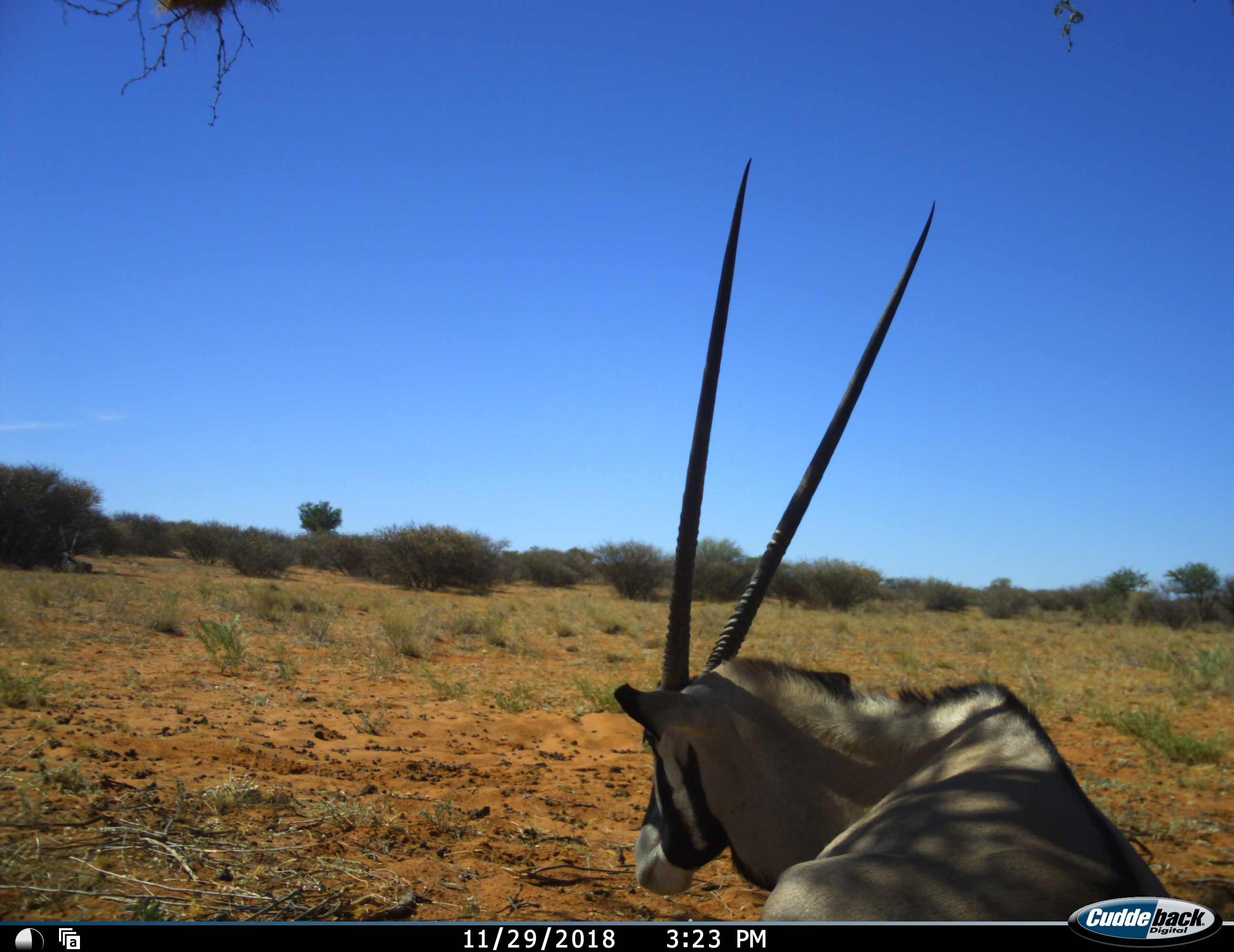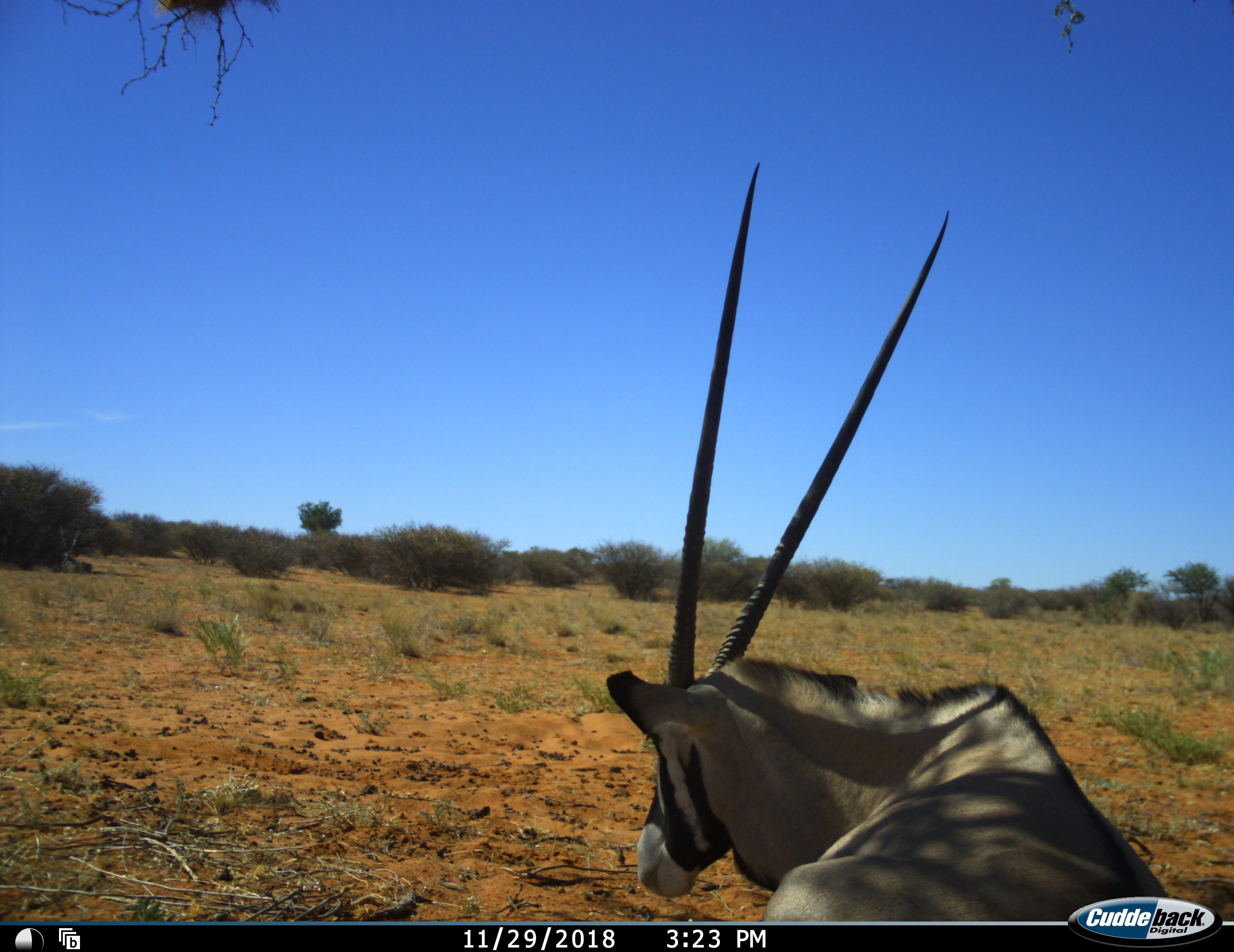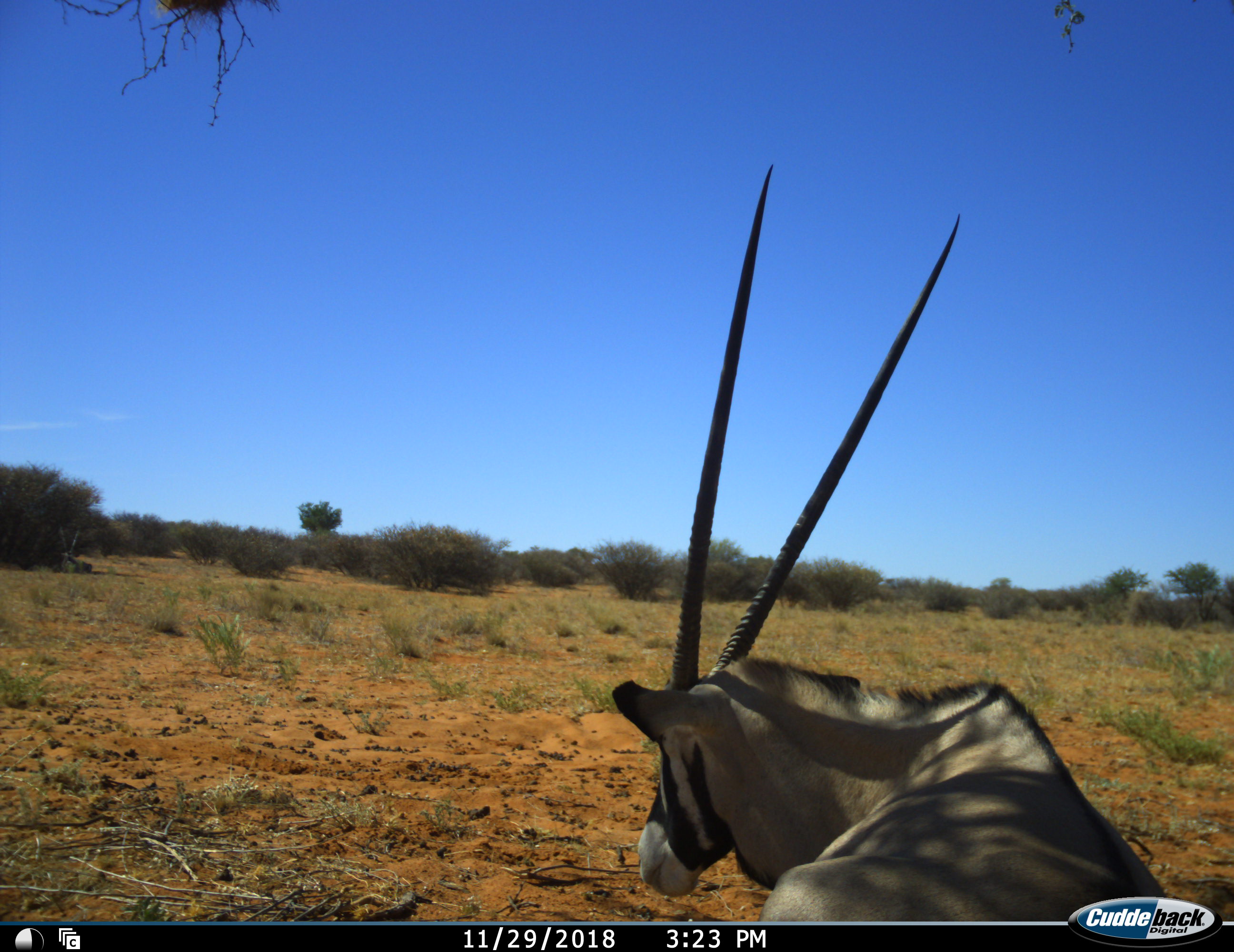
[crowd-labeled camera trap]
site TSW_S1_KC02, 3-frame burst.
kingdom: Animalia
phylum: Chordata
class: Mammalia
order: Artiodactyla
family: Bovidae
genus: Oryx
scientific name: Oryx gazella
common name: gemsbok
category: oryx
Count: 1.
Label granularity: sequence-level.